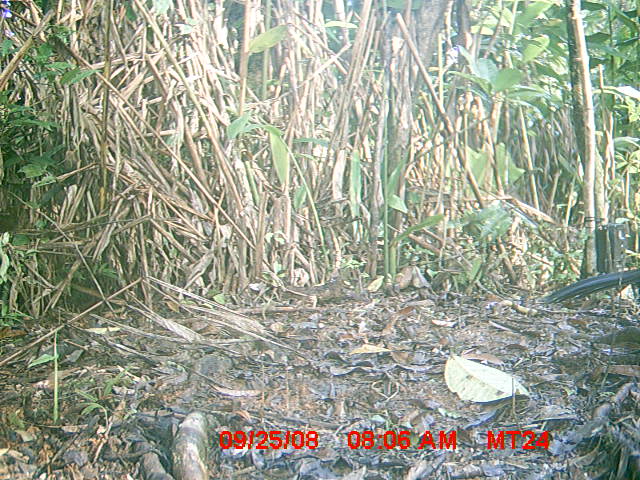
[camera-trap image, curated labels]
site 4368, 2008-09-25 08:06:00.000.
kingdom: Animalia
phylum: Chordata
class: Aves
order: Cuculiformes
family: Cuculidae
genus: Coua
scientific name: Coua serriana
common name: red-breasted coua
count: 1